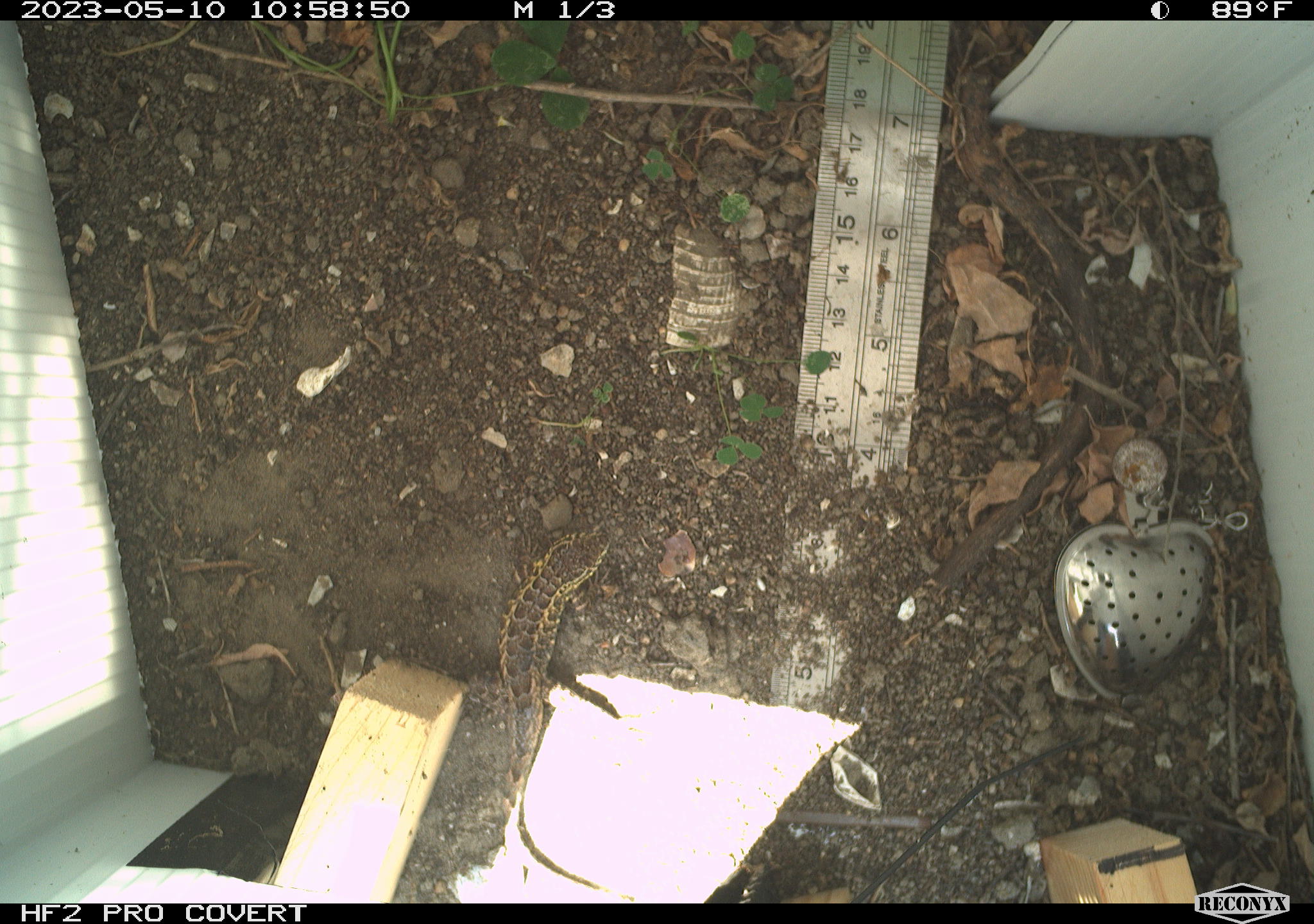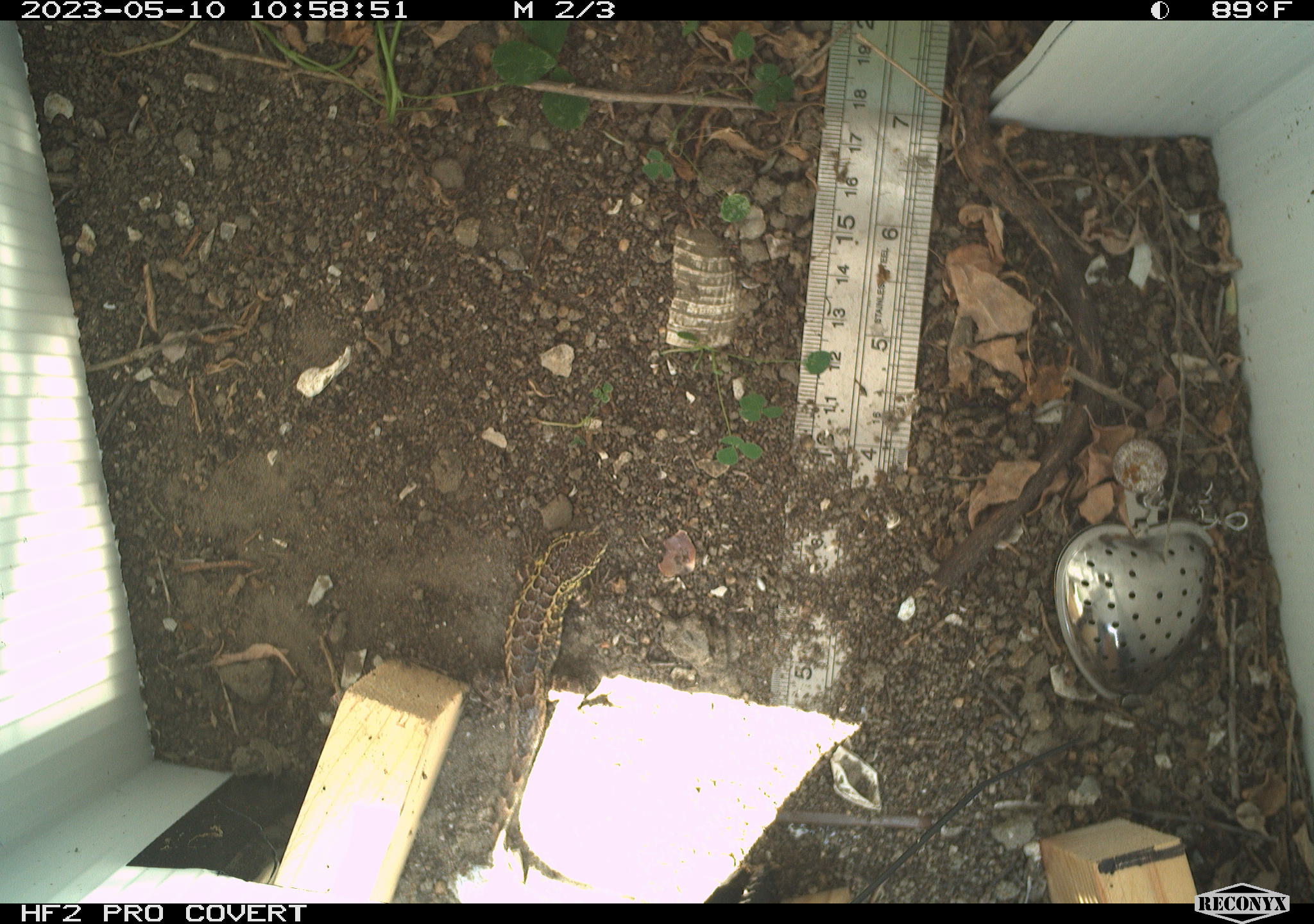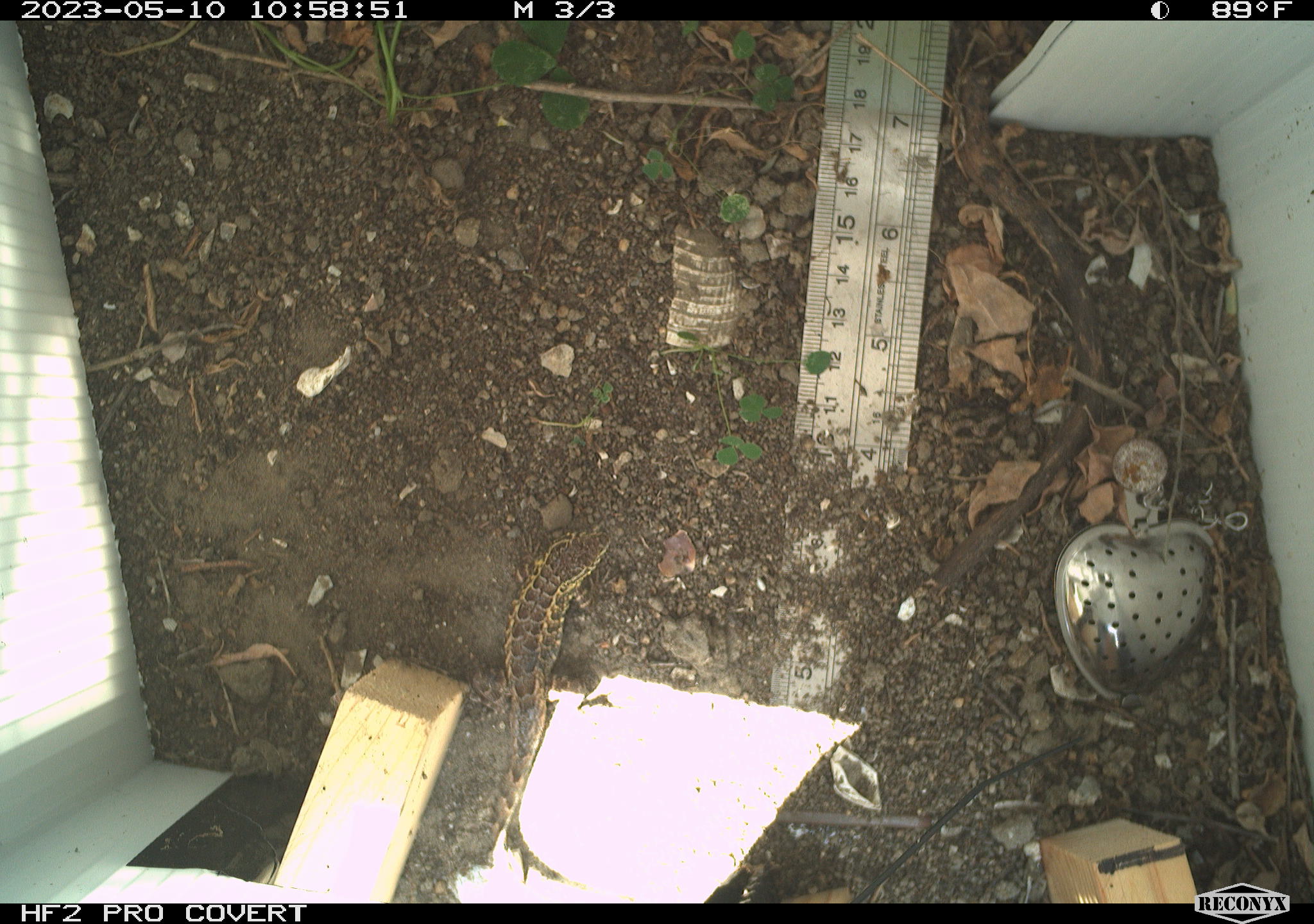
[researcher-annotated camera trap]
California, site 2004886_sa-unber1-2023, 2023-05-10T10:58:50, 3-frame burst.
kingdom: Animalia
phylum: Chordata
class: Reptilia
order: Squamata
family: Phrynosomatidae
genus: Sceloporus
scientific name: Sceloporus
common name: spiny lizards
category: sceloporus species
Sceloporus species (spiny lizards) (Sceloporus).